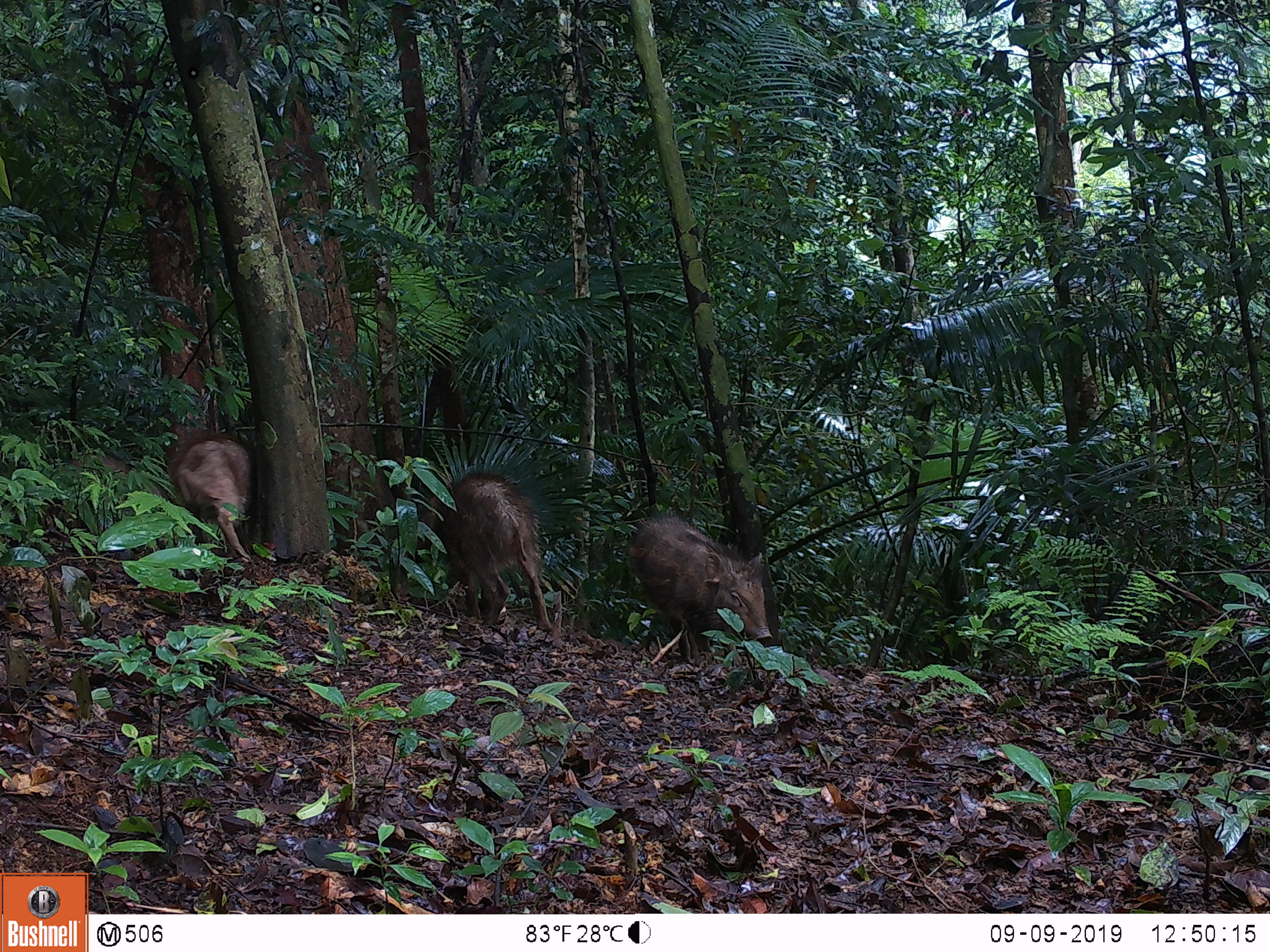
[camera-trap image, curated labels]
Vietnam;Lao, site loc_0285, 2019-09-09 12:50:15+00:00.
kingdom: Animalia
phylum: Chordata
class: Mammalia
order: Artiodactyla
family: Suidae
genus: Sus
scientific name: Sus scrofa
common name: eurasian wild pig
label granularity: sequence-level